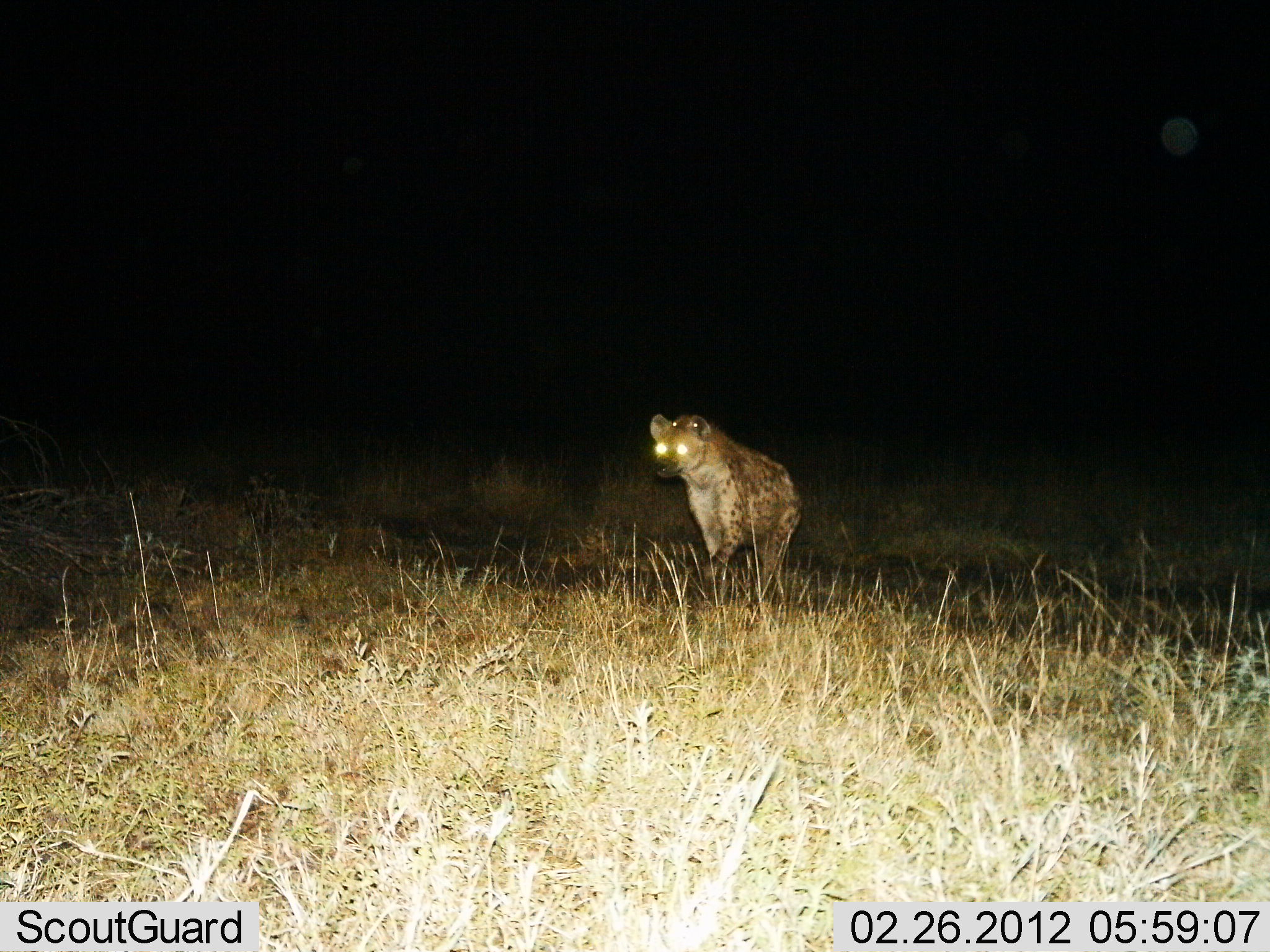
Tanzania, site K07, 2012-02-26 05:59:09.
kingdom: Animalia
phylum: Chordata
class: Mammalia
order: Carnivora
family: Hyaenidae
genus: Crocuta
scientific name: Crocuta crocuta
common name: spotted hyena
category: hyenaspotted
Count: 1.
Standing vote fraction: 36%.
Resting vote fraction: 0%.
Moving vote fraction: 64%.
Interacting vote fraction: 0%.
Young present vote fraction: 0%.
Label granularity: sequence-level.